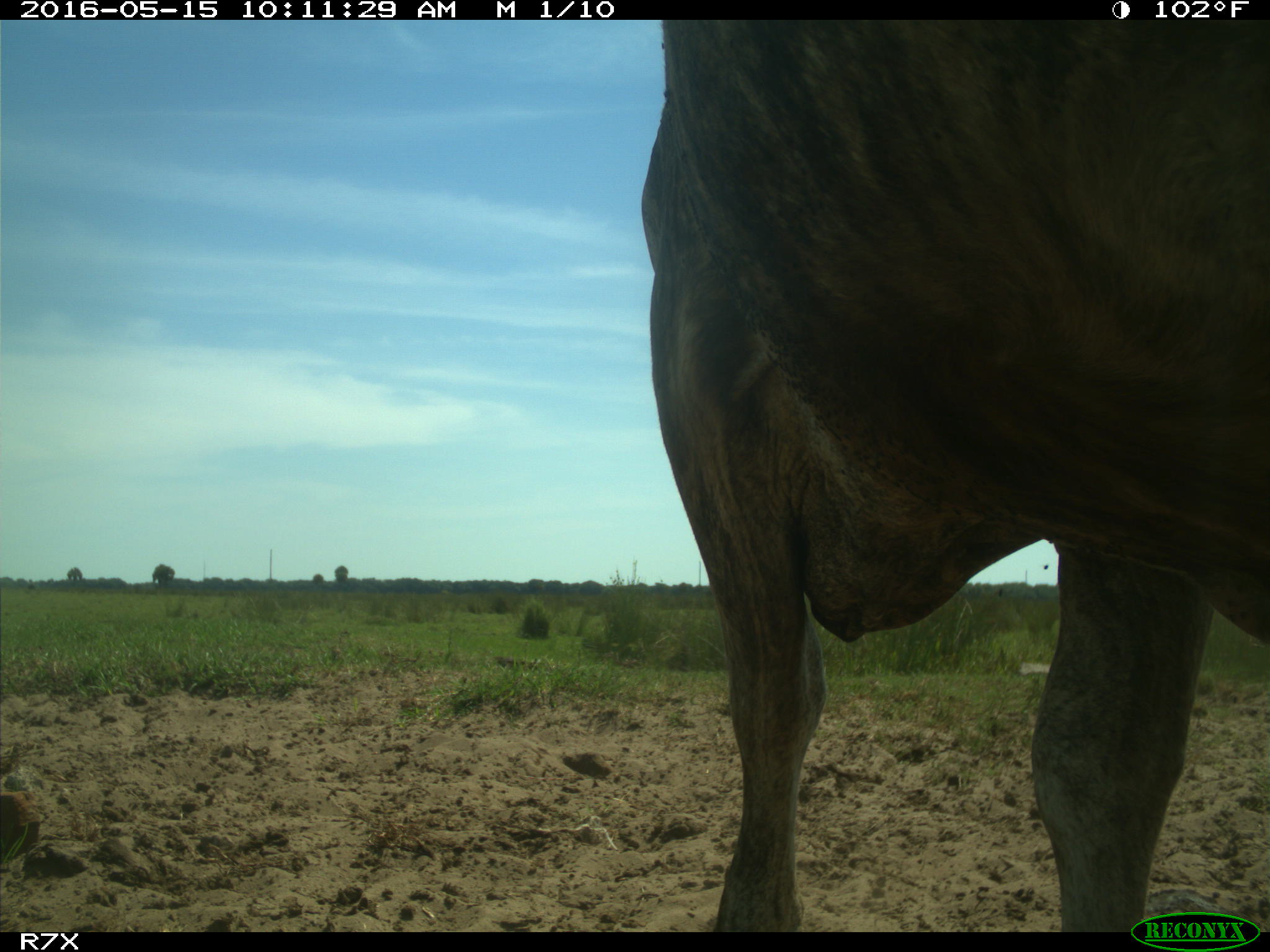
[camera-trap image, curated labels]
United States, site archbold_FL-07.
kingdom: Animalia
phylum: Chordata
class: Mammalia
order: Artiodactyla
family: Bovidae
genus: Bos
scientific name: Bos taurus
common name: domestic cow